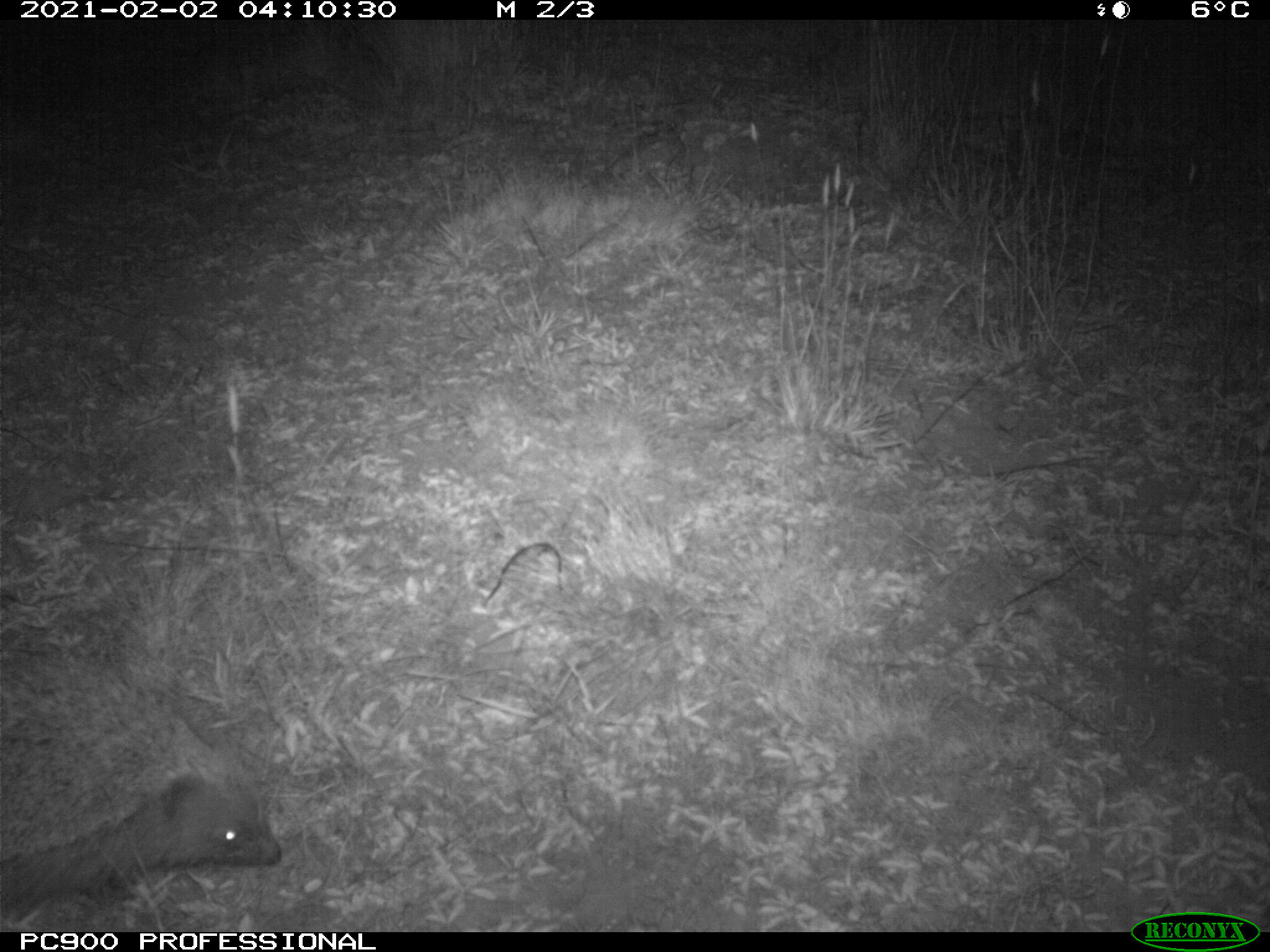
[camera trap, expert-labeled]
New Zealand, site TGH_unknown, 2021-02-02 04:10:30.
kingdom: Animalia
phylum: Chordata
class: Mammalia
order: Eulipotyphla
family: Erinaceidae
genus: Erinaceus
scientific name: Erinaceus europaeus europaeus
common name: european hedgehog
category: hedgehog